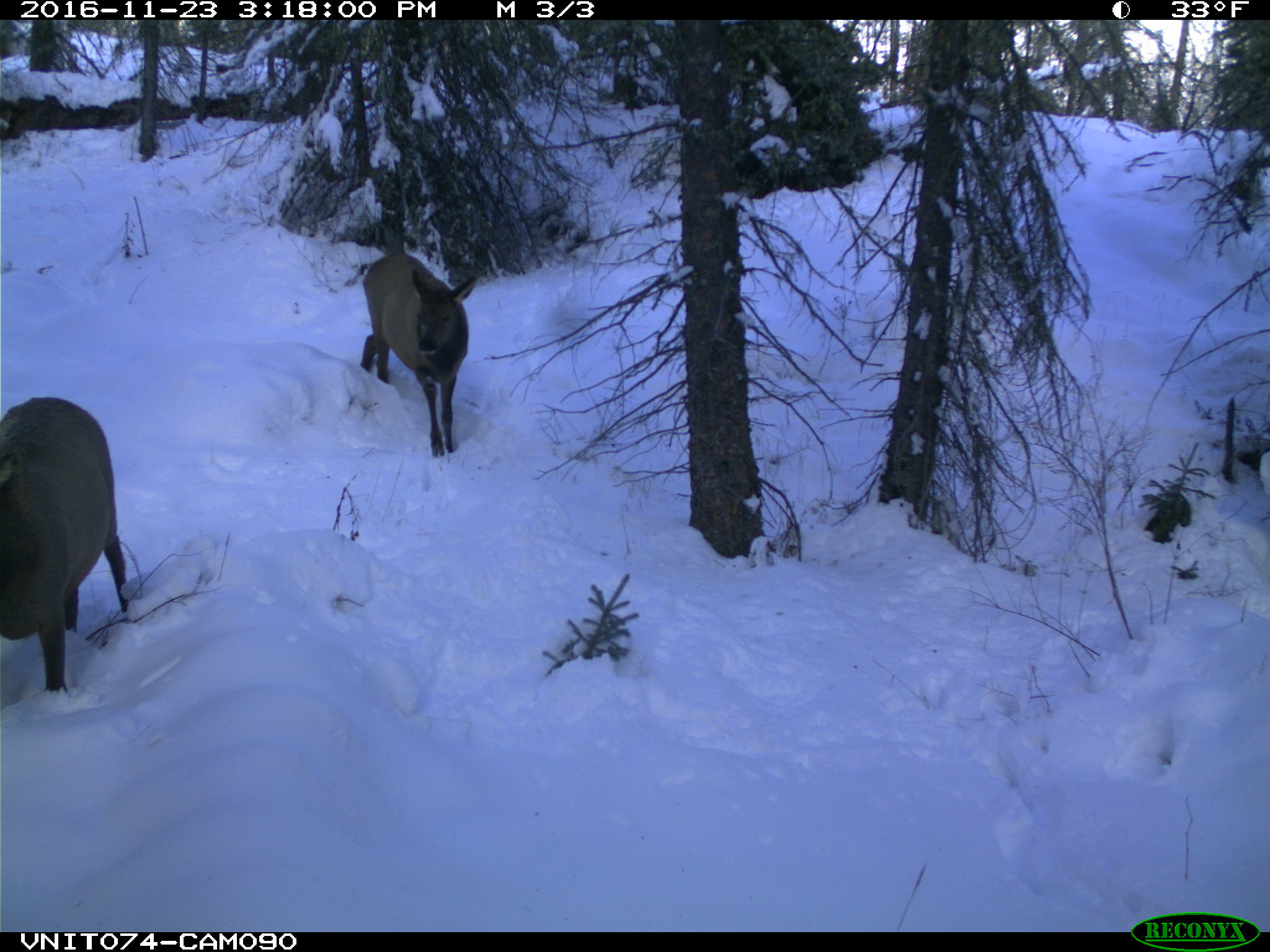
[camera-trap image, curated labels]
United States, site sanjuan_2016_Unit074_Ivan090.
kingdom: Animalia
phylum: Chordata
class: Mammalia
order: Artiodactyla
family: Cervidae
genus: Cervus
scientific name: Cervus elaphus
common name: red deer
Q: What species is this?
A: Cervus elaphus (red deer).